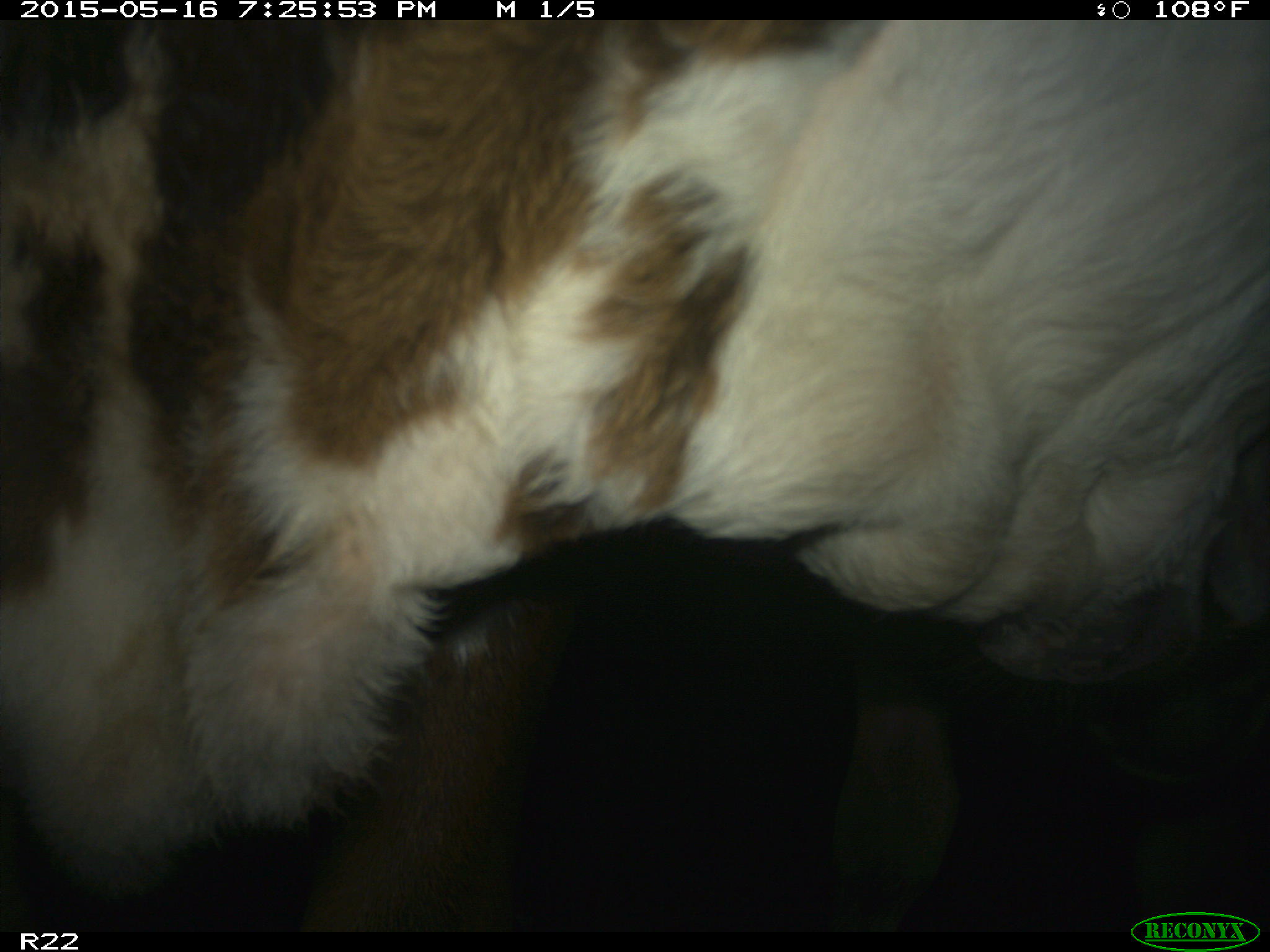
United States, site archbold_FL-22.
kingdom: Animalia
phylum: Chordata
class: Mammalia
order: Artiodactyla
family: Bovidae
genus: Bos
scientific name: Bos taurus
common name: domestic cow